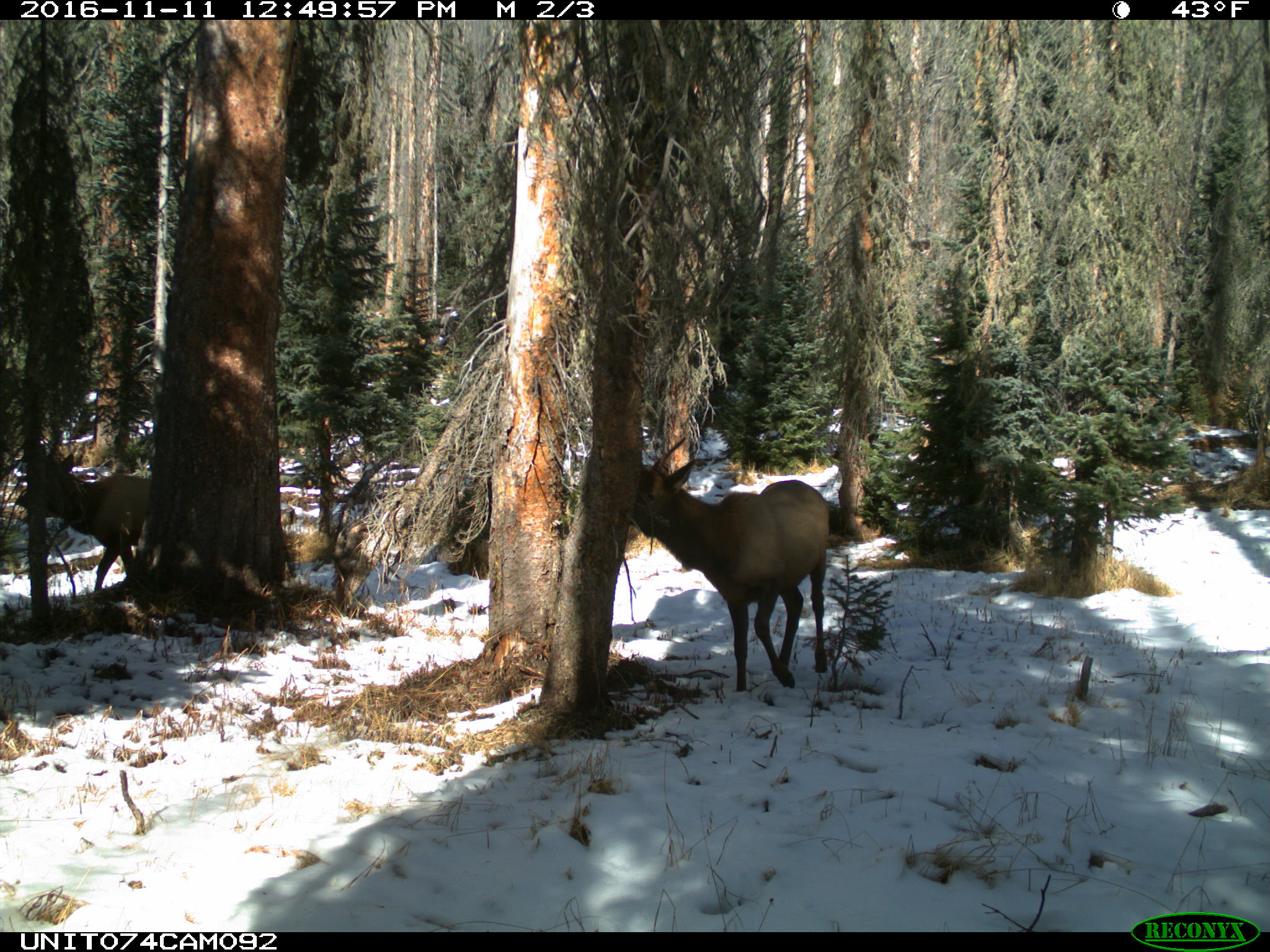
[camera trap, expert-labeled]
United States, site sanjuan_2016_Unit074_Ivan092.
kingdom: Animalia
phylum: Chordata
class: Mammalia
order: Artiodactyla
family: Cervidae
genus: Cervus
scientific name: Cervus elaphus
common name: red deer